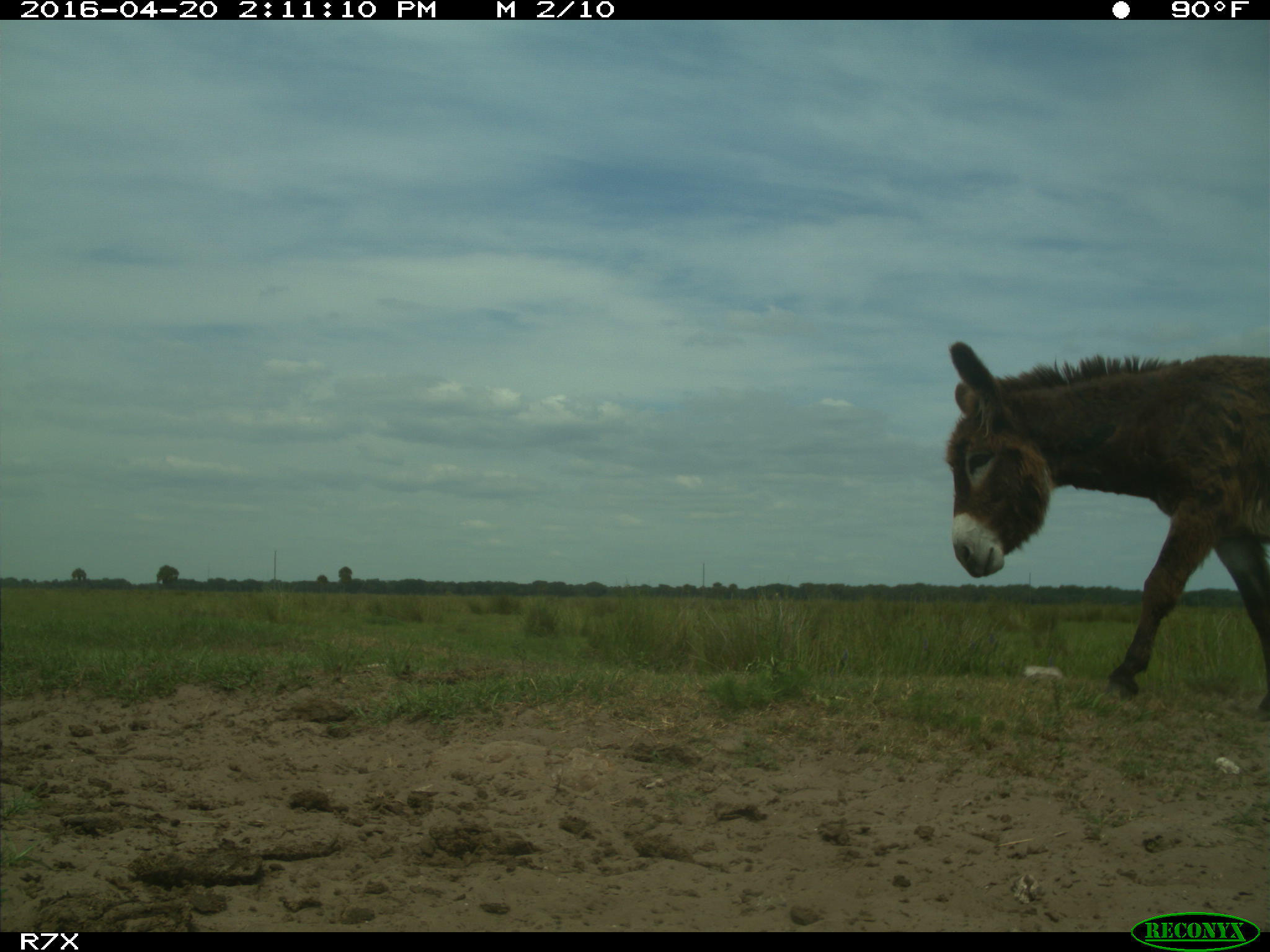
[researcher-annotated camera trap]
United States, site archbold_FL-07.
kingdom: Animalia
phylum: Chordata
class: Mammalia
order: Artiodactyla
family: Bovidae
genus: Bos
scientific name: Bos taurus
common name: domestic cow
Bos taurus (domestic cow).